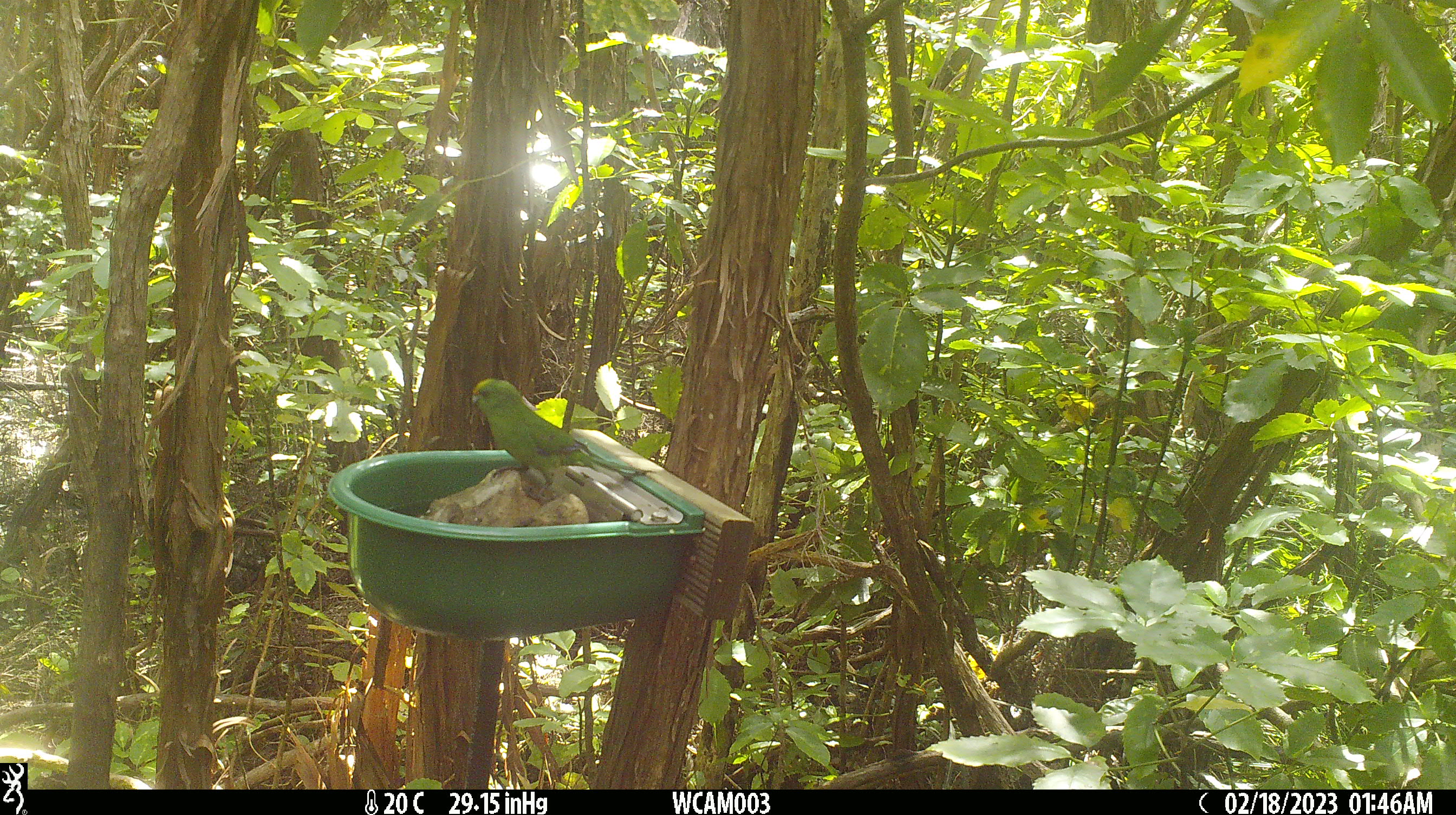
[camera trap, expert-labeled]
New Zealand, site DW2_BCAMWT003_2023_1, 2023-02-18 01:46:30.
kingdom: Animalia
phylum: Chordata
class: Aves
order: Psittaciformes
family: Psittaculidae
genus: Cyanoramphus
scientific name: Cyanoramphus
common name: parakeet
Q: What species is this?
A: Parakeet (Cyanoramphus).